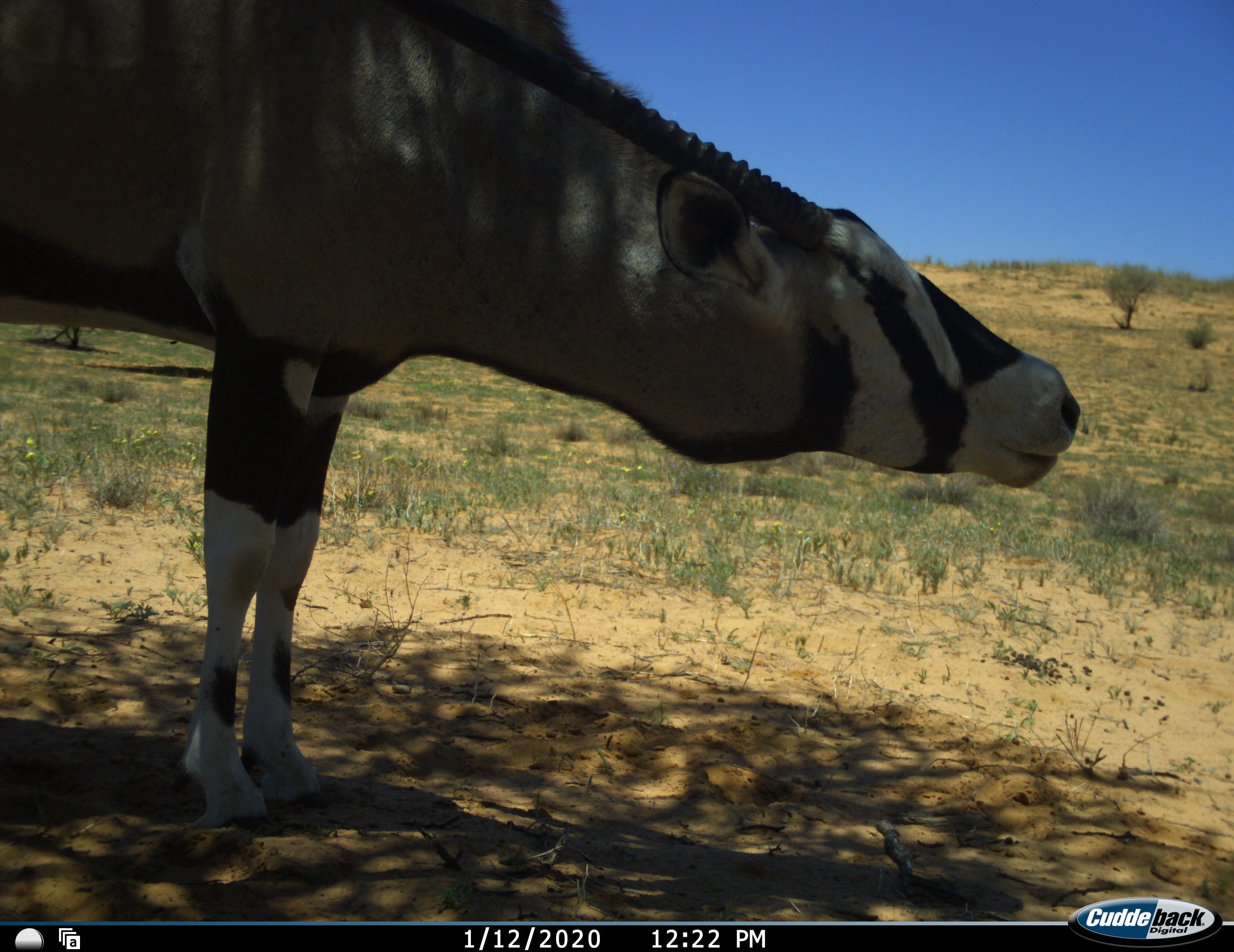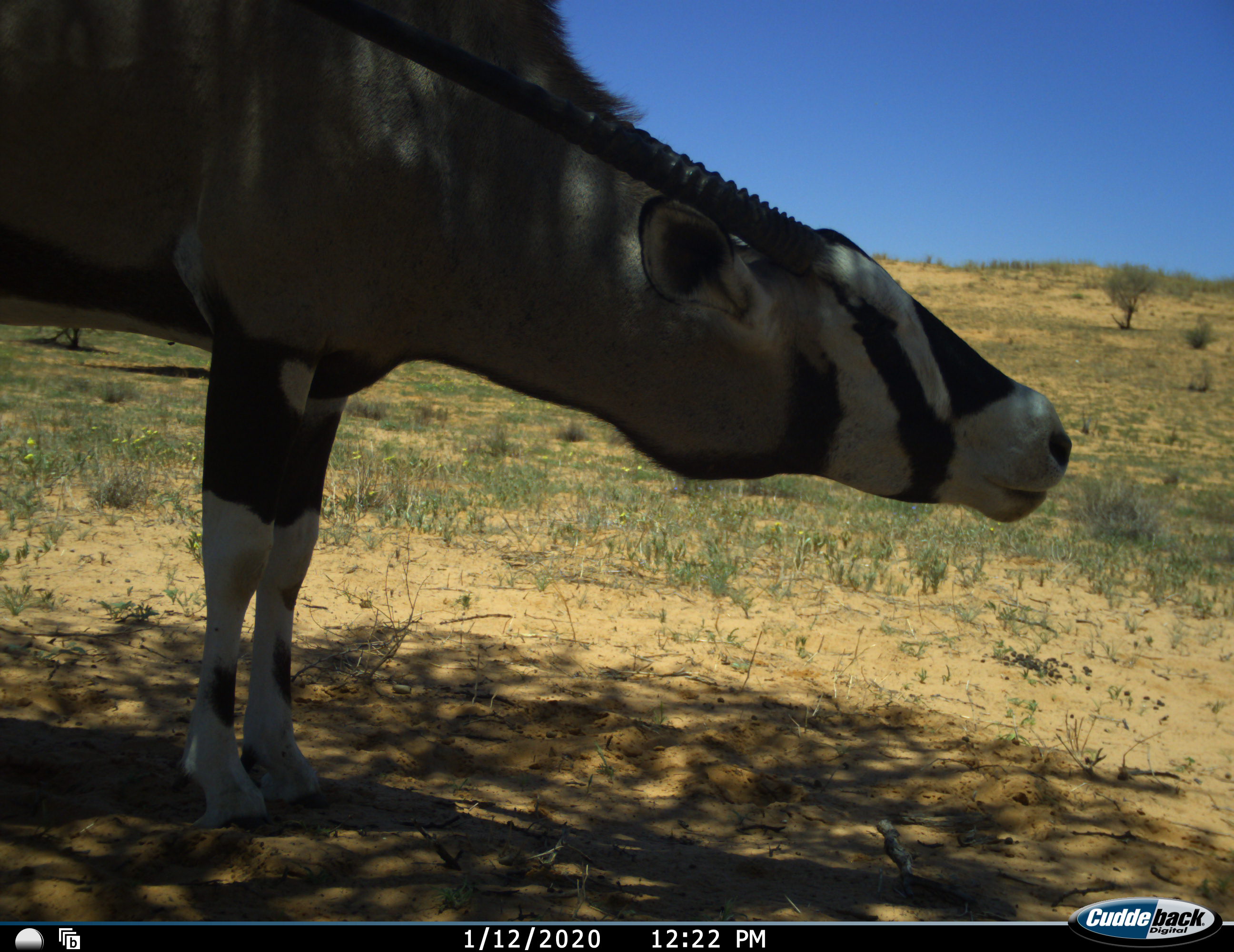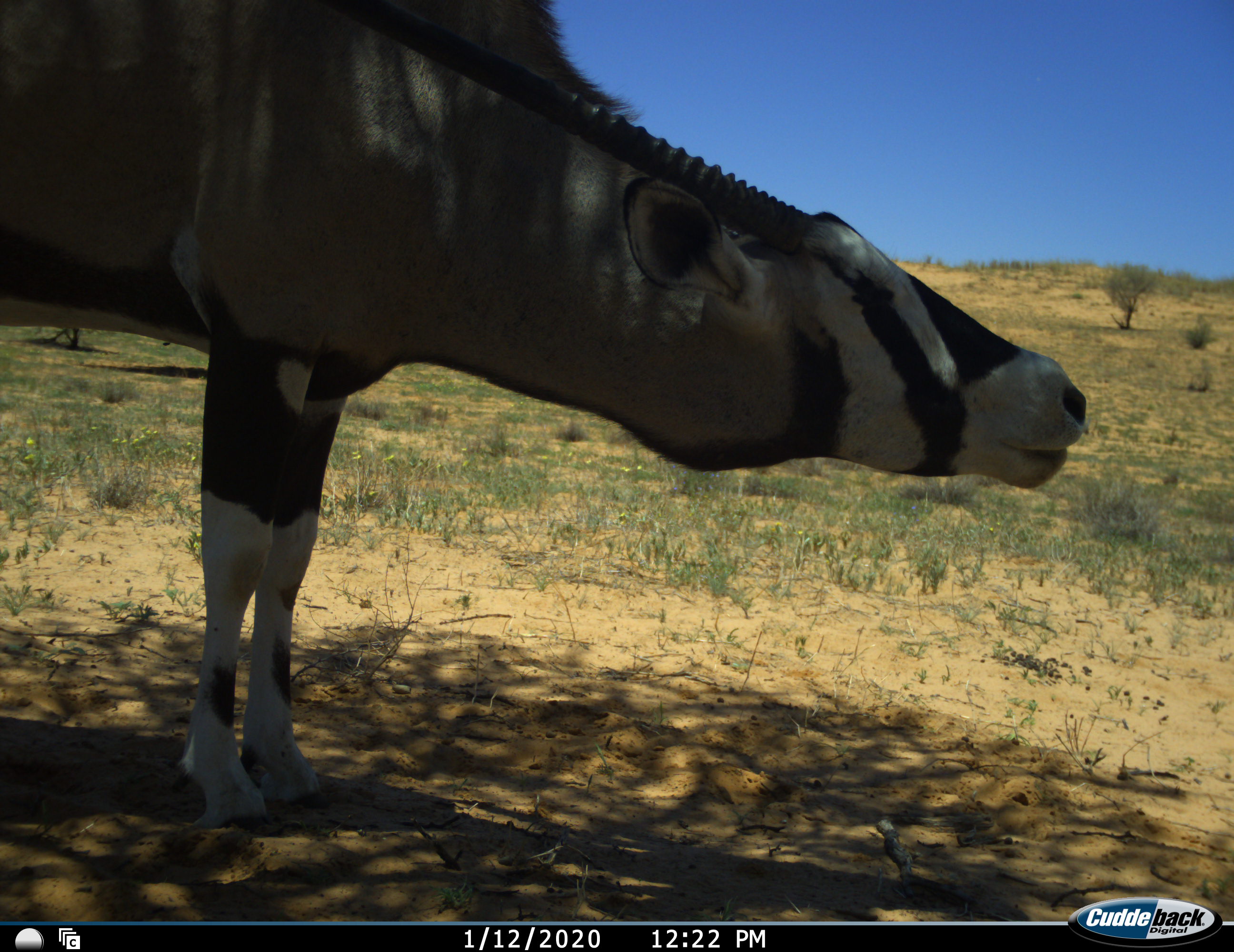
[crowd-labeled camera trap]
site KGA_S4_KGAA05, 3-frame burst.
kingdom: Animalia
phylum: Chordata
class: Mammalia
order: Artiodactyla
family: Bovidae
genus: Oryx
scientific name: Oryx gazella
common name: gemsbok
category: oryx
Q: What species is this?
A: Oryx (gemsbok) (Oryx gazella).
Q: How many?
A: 1.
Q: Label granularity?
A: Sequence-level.